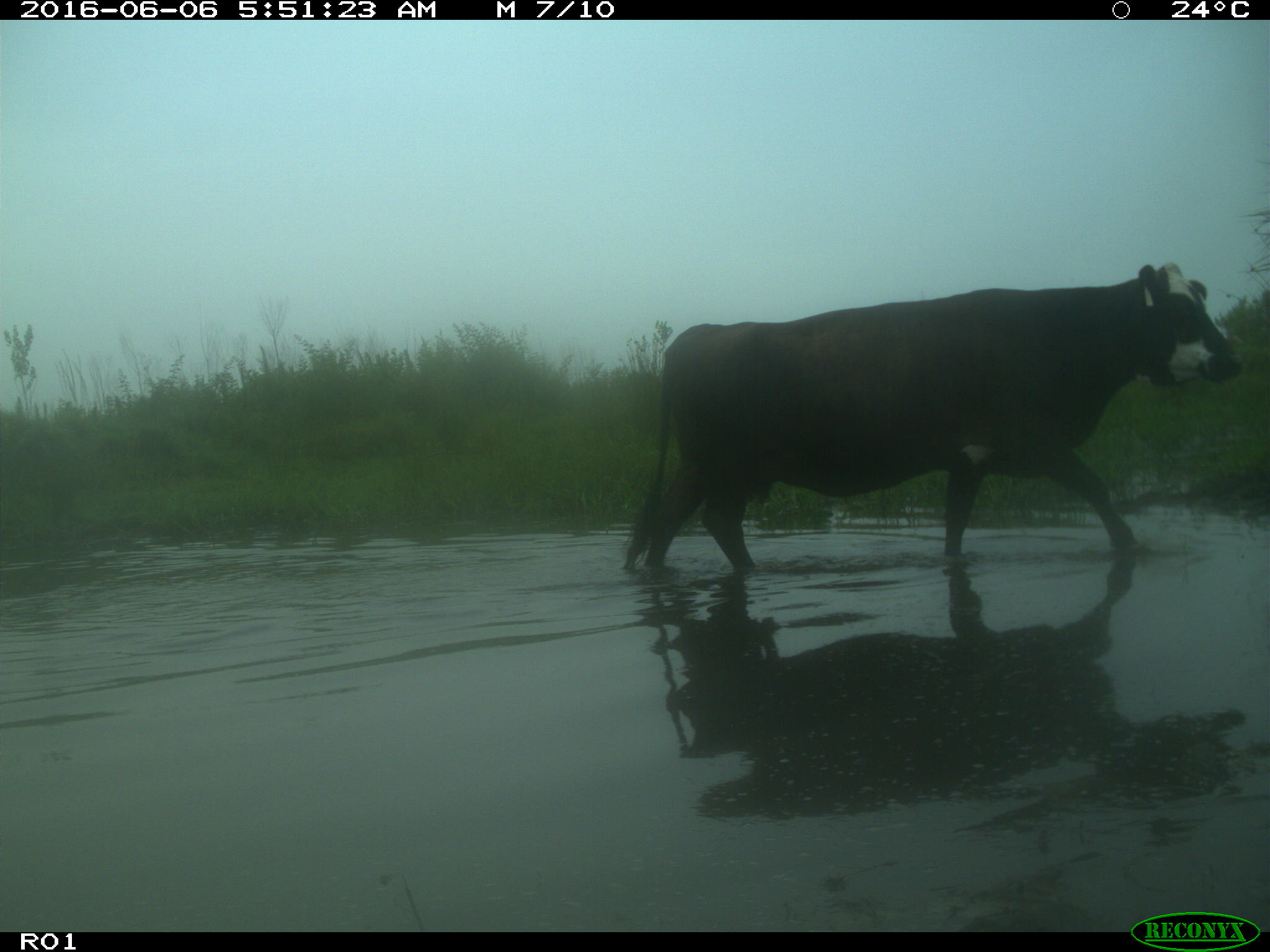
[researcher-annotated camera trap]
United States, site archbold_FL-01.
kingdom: Animalia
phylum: Chordata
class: Mammalia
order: Artiodactyla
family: Bovidae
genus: Bos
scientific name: Bos taurus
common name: domestic cow